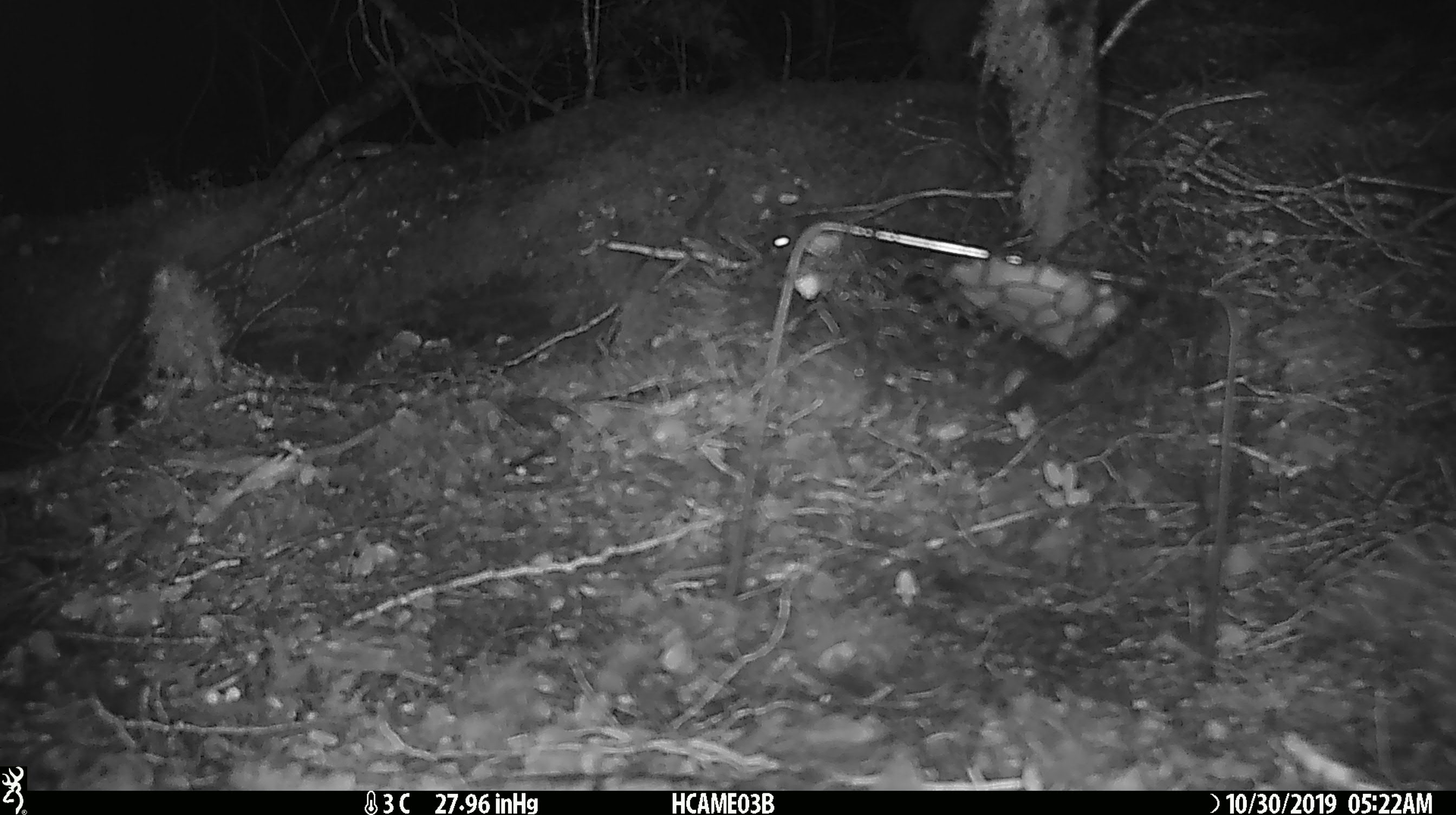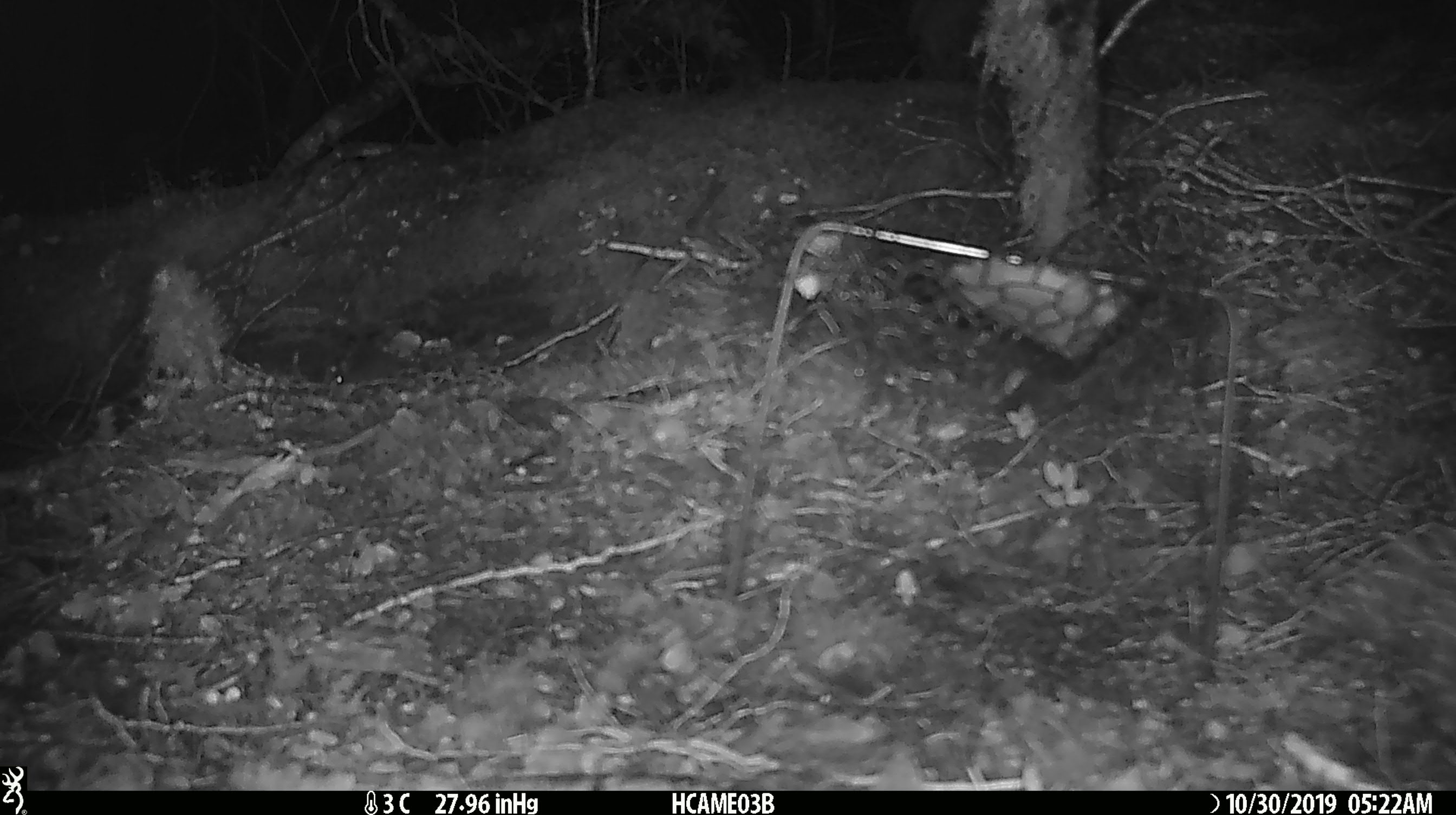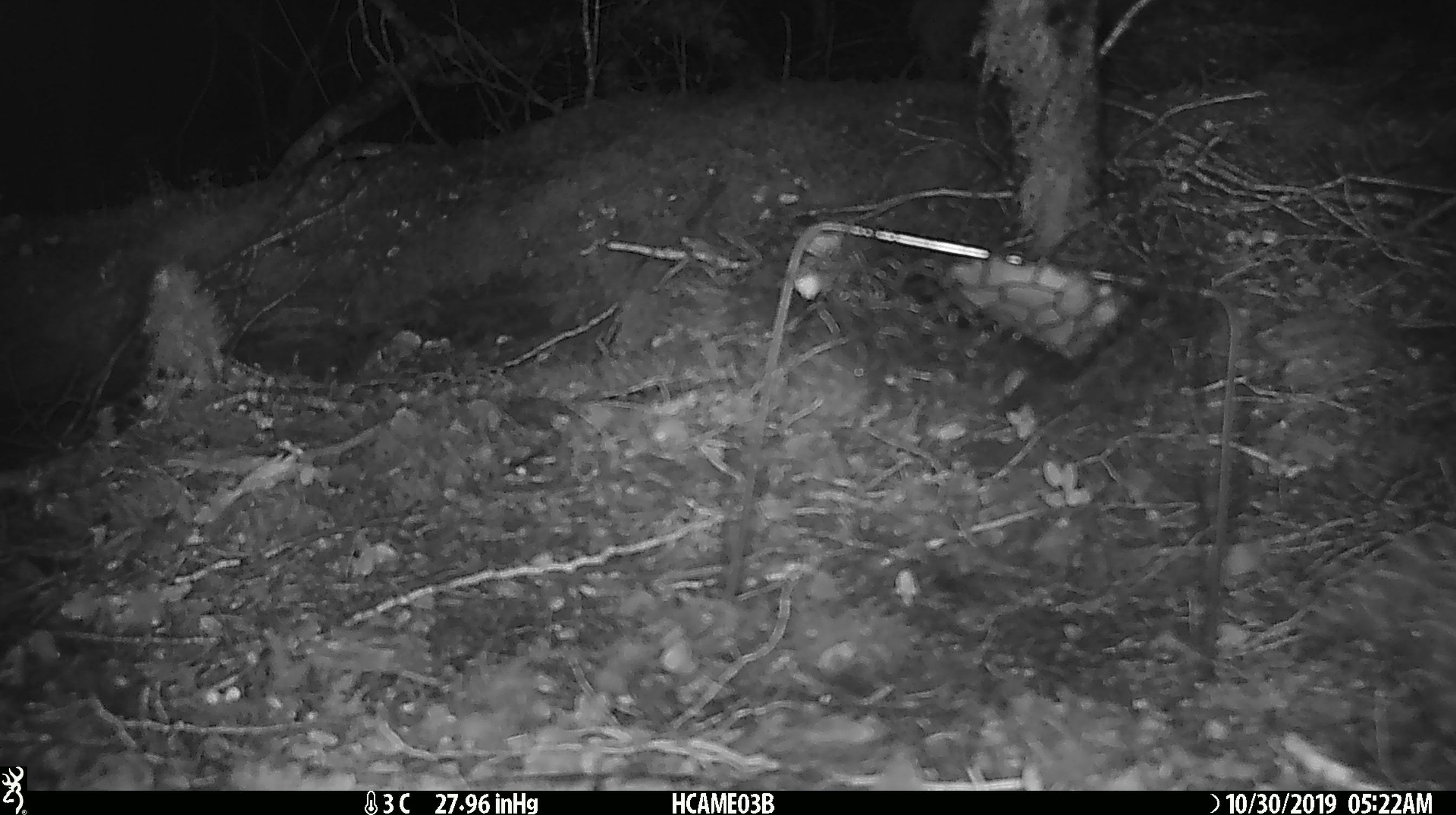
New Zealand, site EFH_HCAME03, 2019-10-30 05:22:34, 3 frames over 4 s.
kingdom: Animalia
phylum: Chordata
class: Mammalia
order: Rodentia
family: Muridae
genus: Mus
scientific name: Mus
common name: mouse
Mouse (Mus).